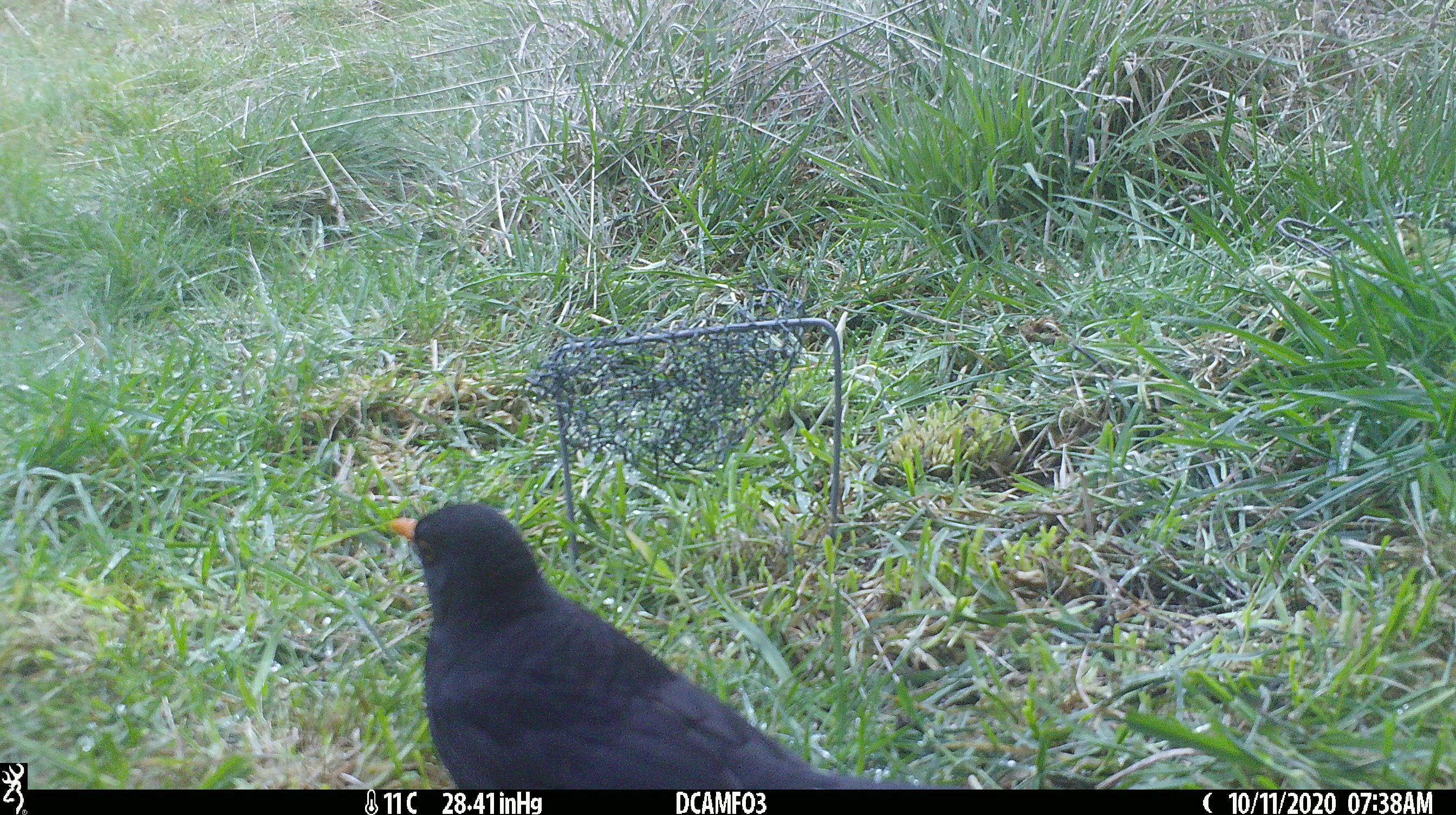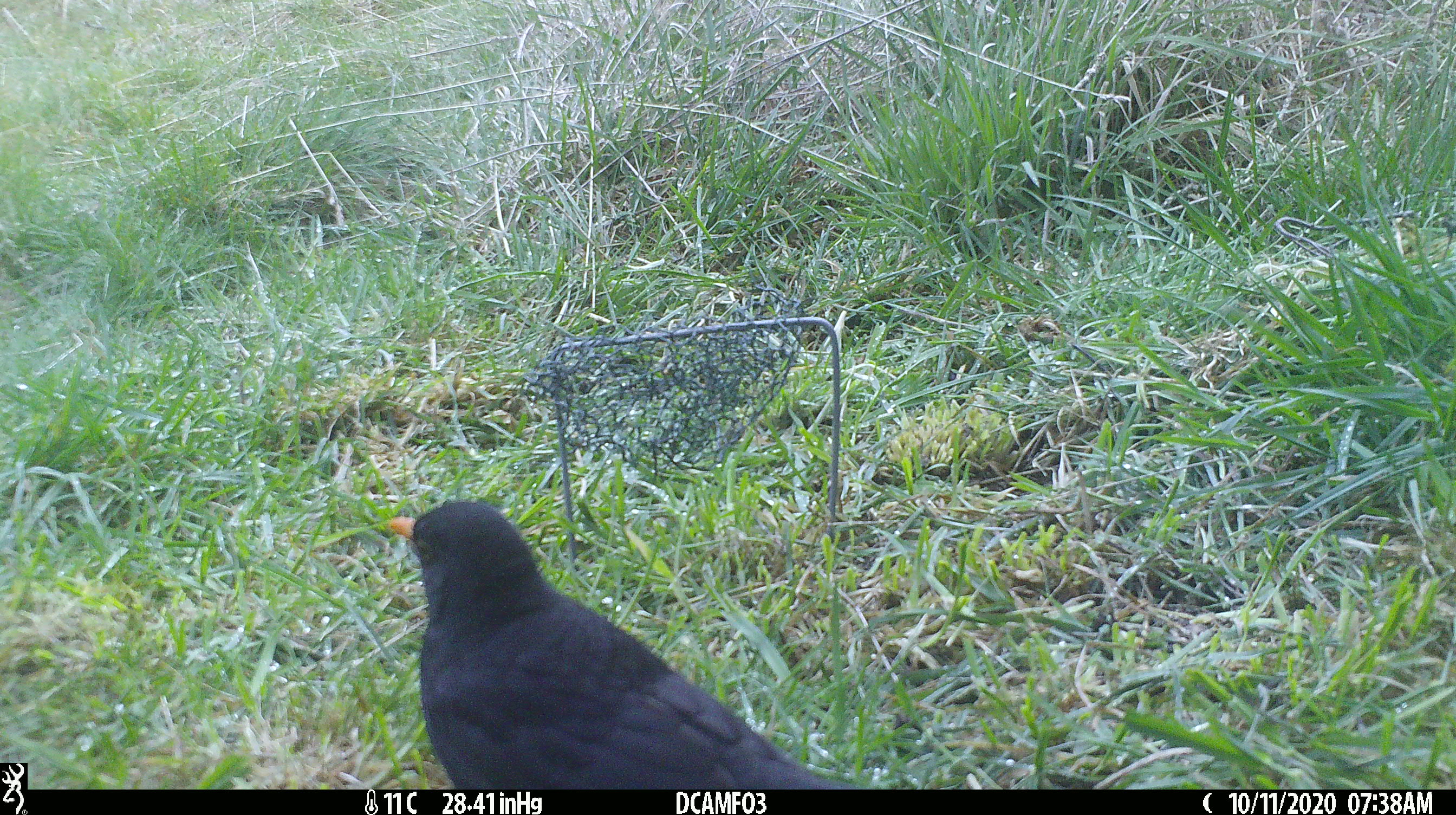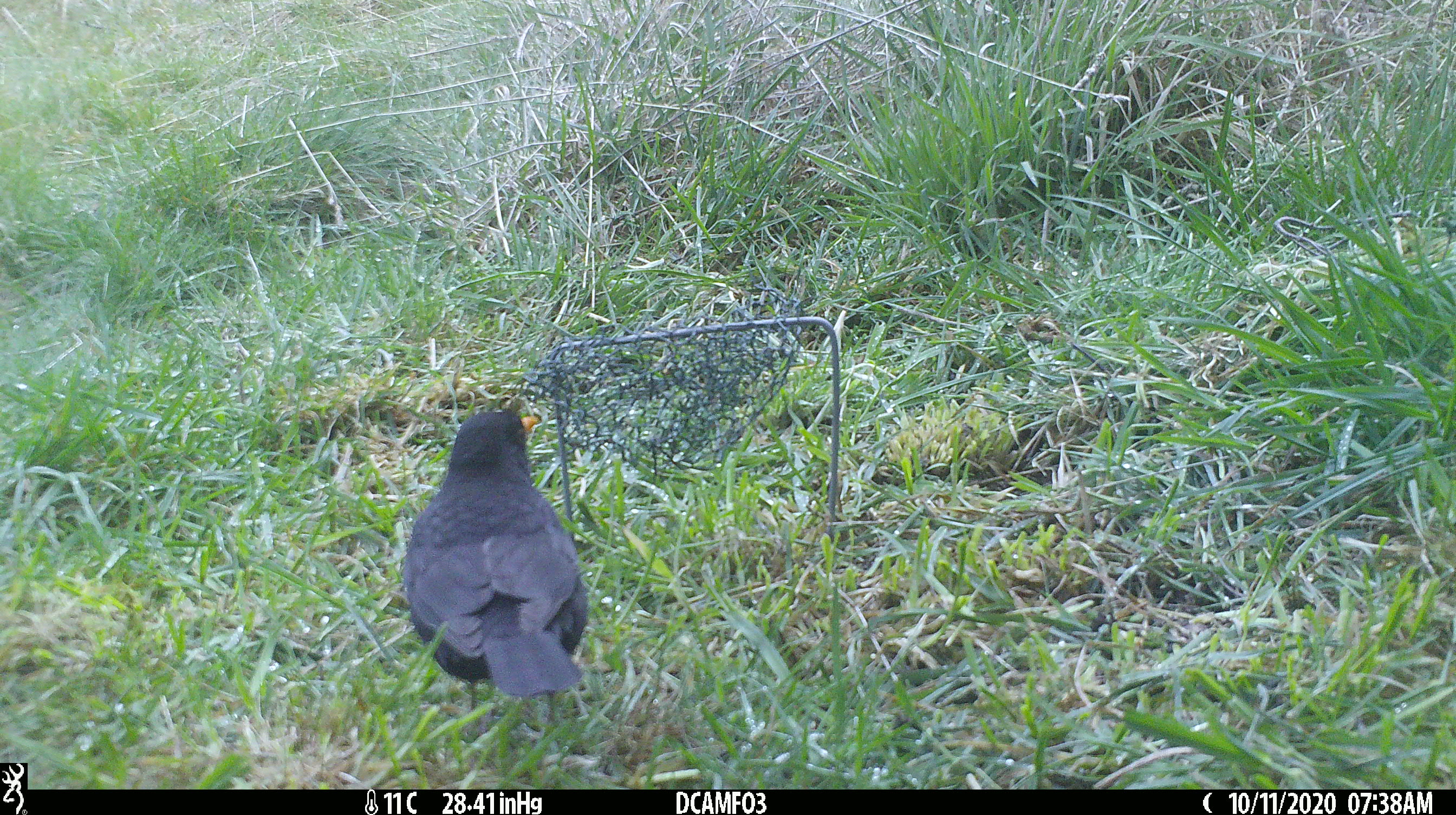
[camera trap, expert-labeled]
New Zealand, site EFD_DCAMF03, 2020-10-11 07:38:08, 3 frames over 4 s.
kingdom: Animalia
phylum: Chordata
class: Aves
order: Passeriformes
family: Turdidae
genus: Turdus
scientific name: Turdus merula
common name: eurasian blackbird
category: blackbird